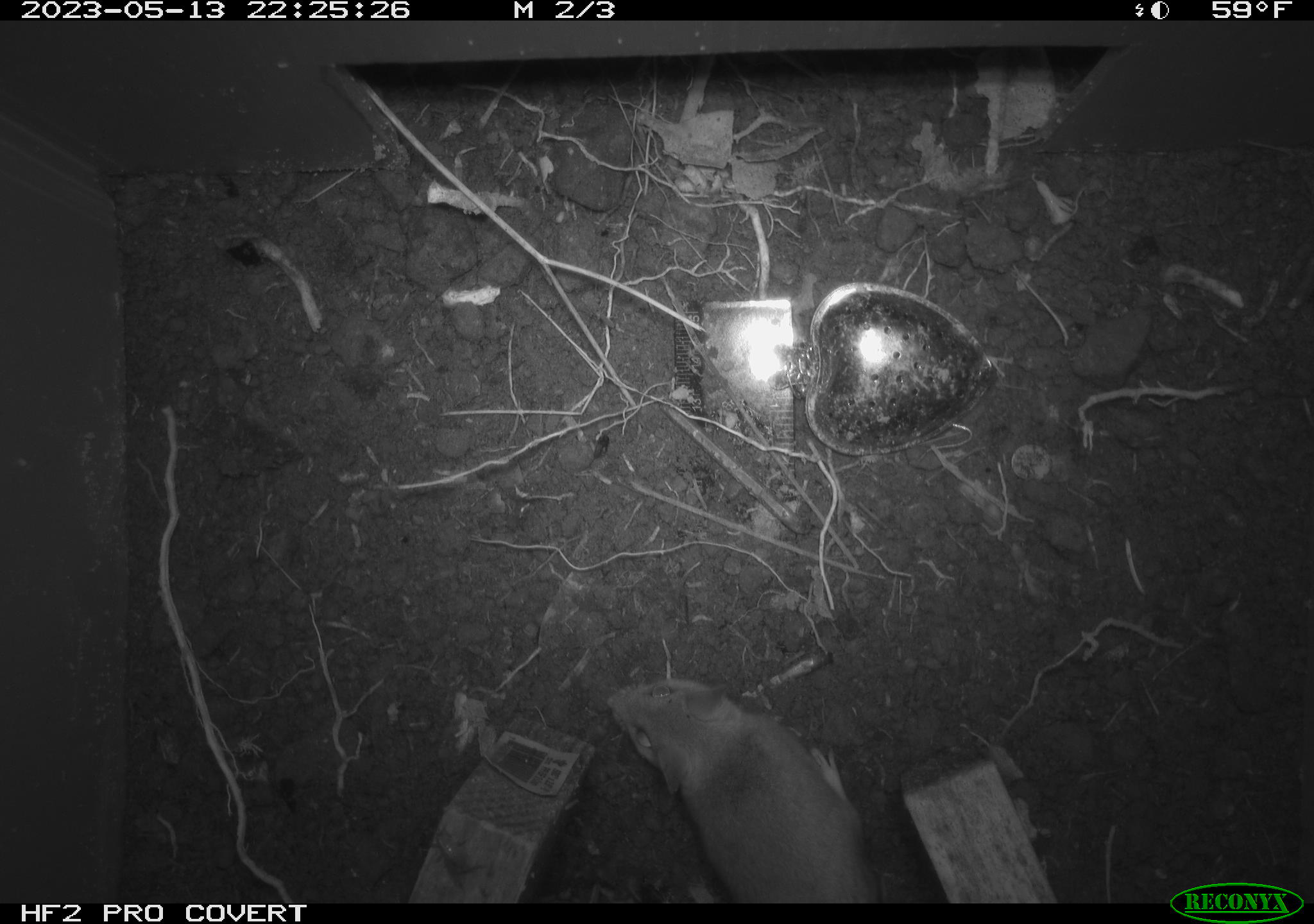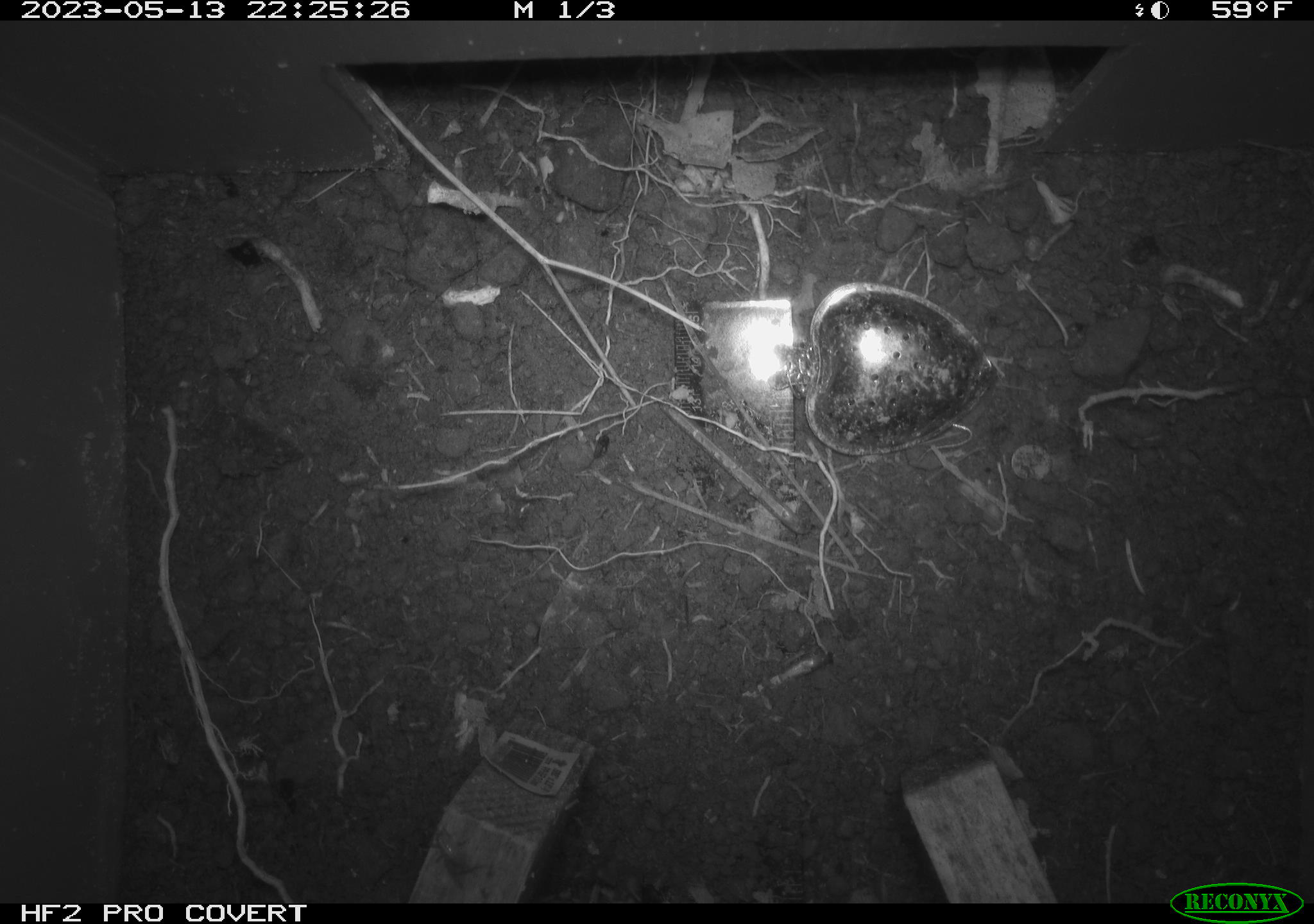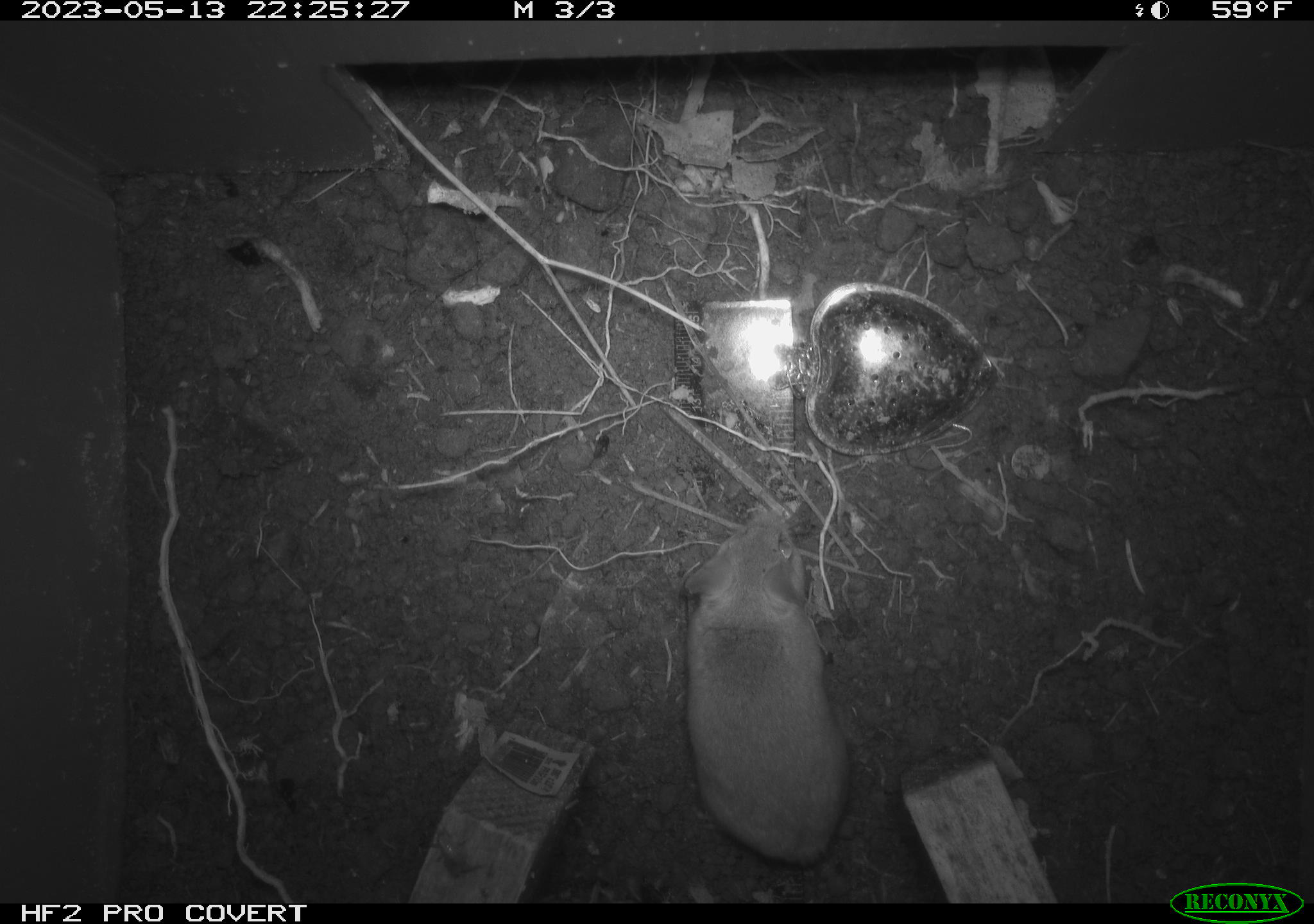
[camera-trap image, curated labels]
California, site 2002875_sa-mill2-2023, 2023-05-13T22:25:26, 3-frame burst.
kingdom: Animalia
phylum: Chordata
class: Mammalia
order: Rodentia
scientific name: Rodentia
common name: mouse species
Mouse species (Rodentia).